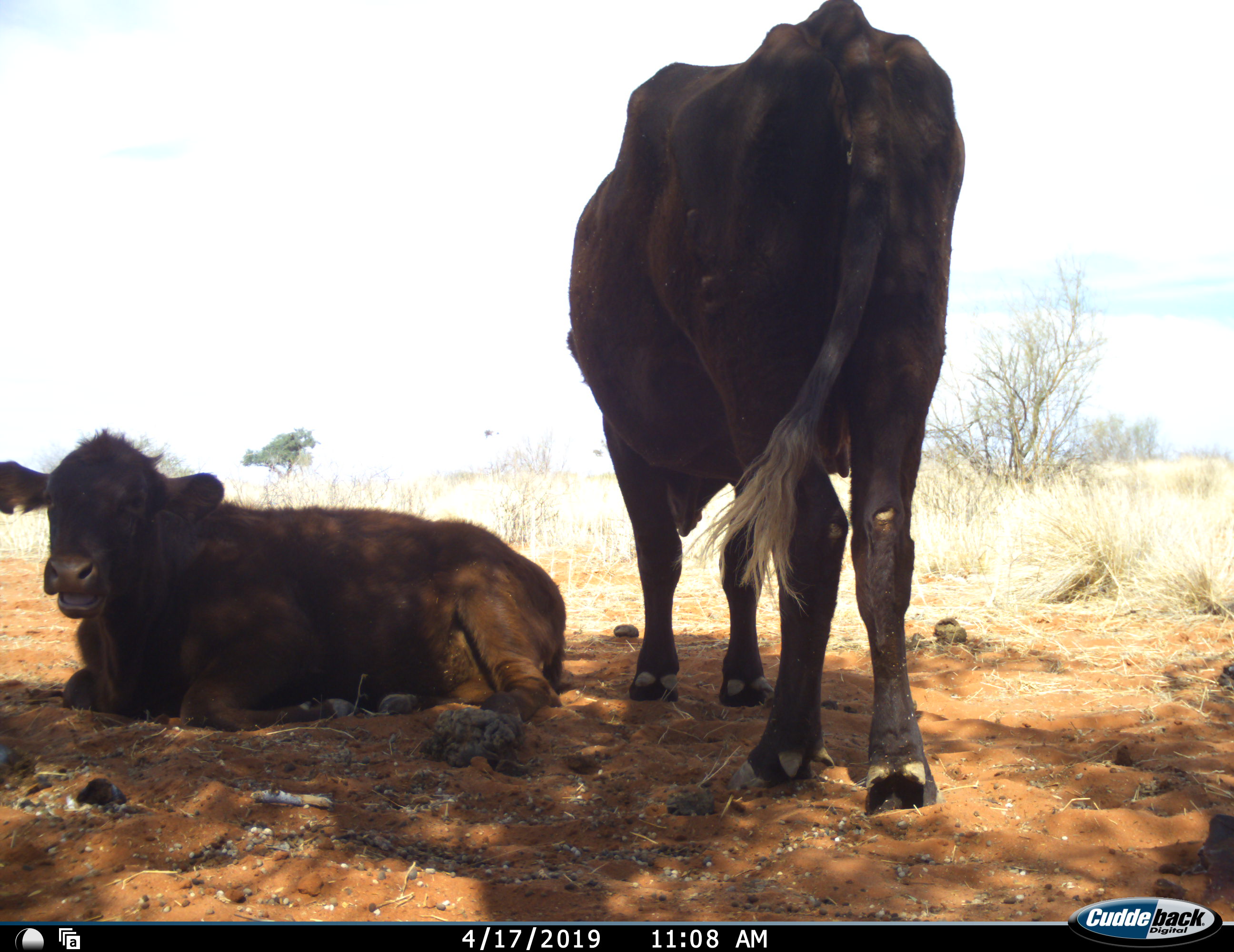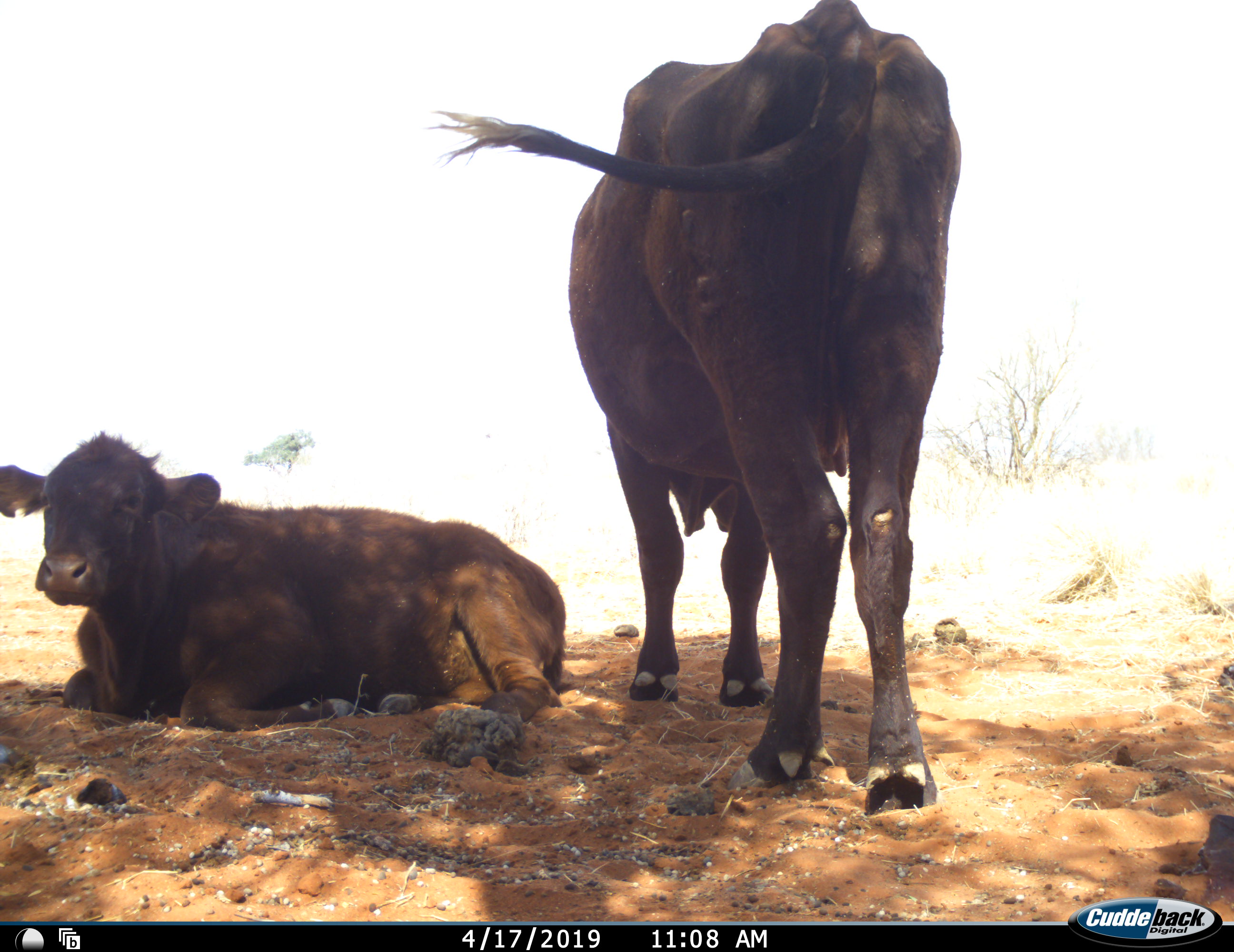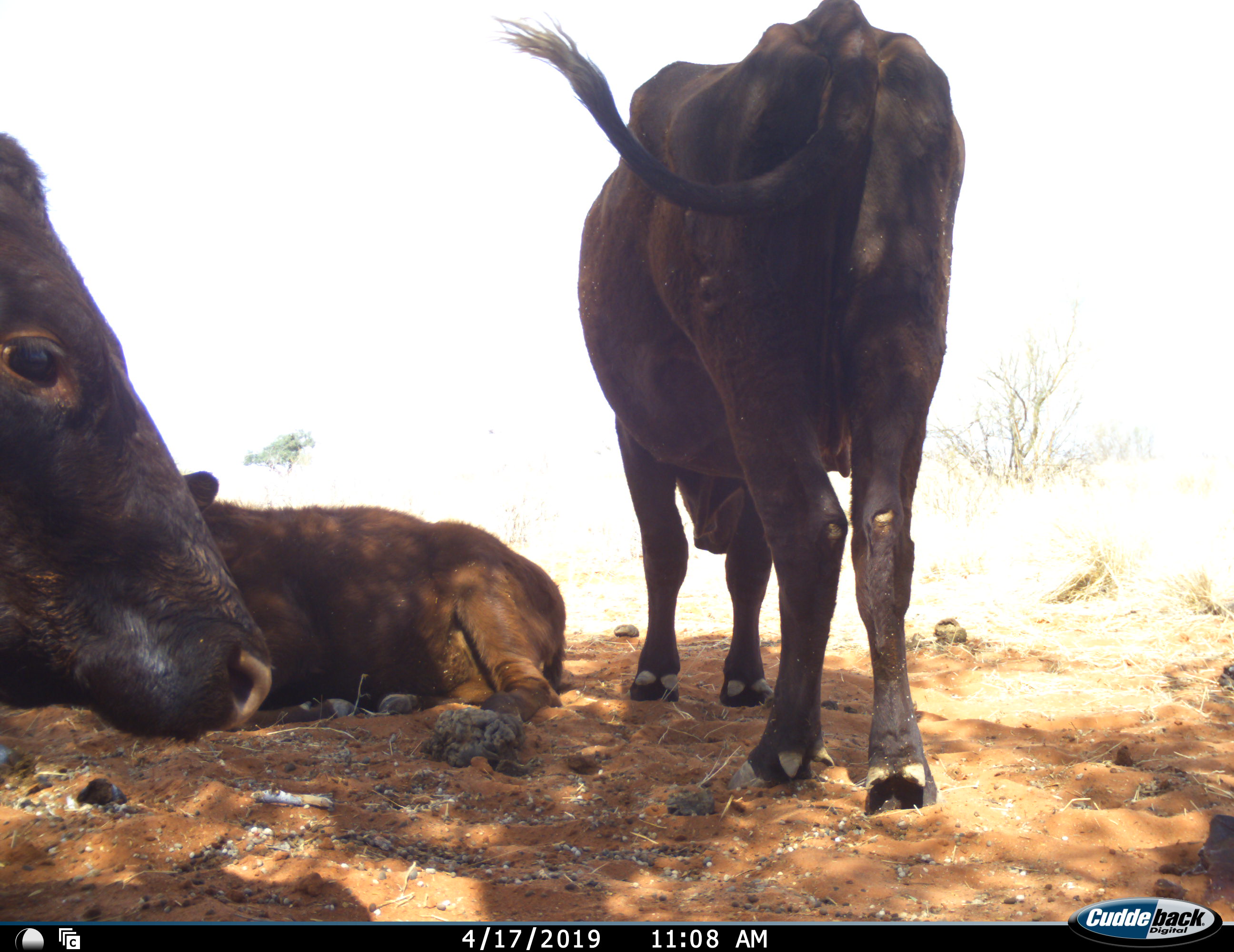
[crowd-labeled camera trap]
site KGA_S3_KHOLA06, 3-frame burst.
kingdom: Animalia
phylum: Chordata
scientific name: Vertebrata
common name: domestic animal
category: domesticanimal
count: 3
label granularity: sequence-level